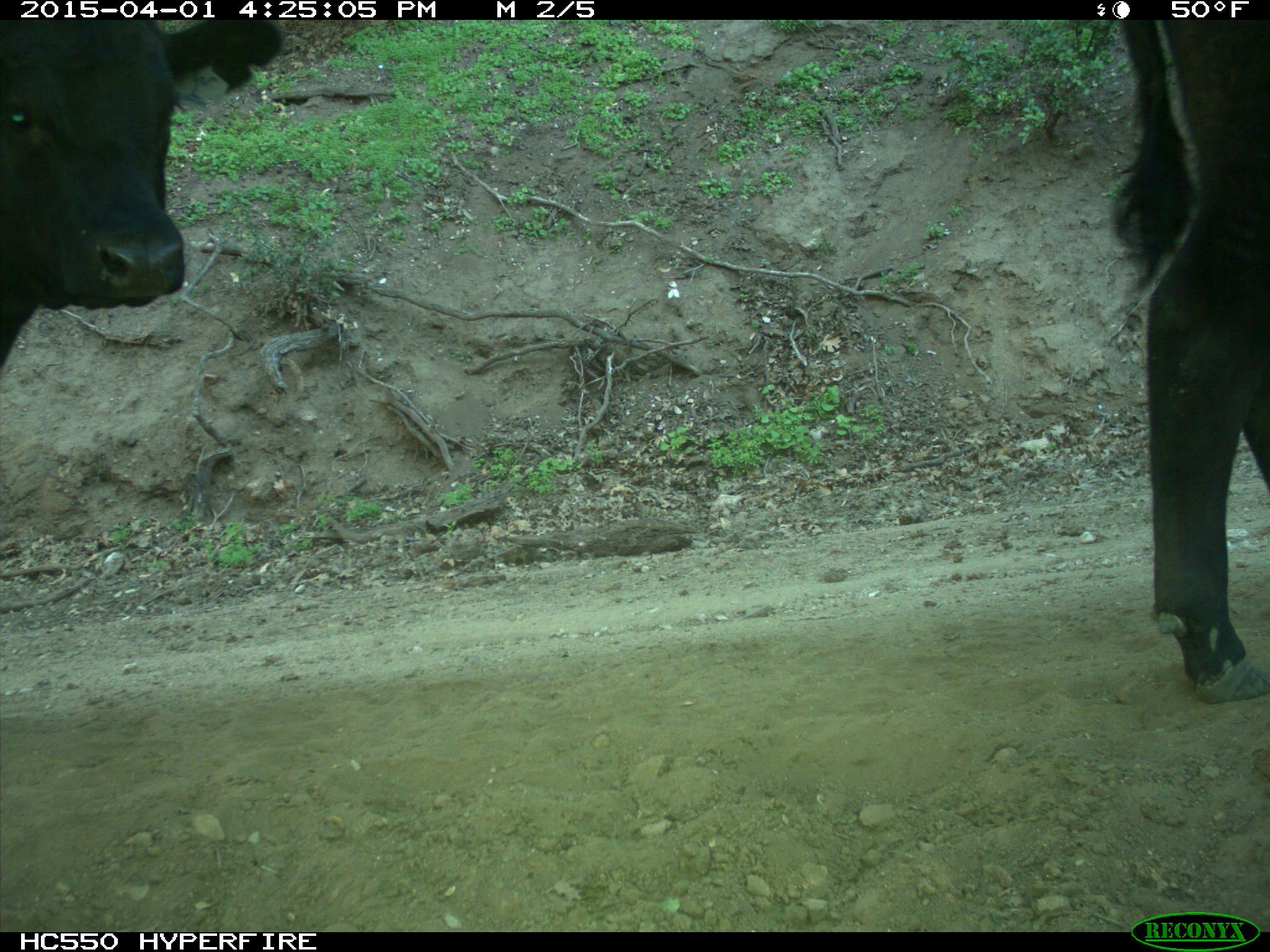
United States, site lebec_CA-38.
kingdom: Animalia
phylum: Chordata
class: Mammalia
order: Artiodactyla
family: Bovidae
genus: Bos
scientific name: Bos taurus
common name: domestic cow